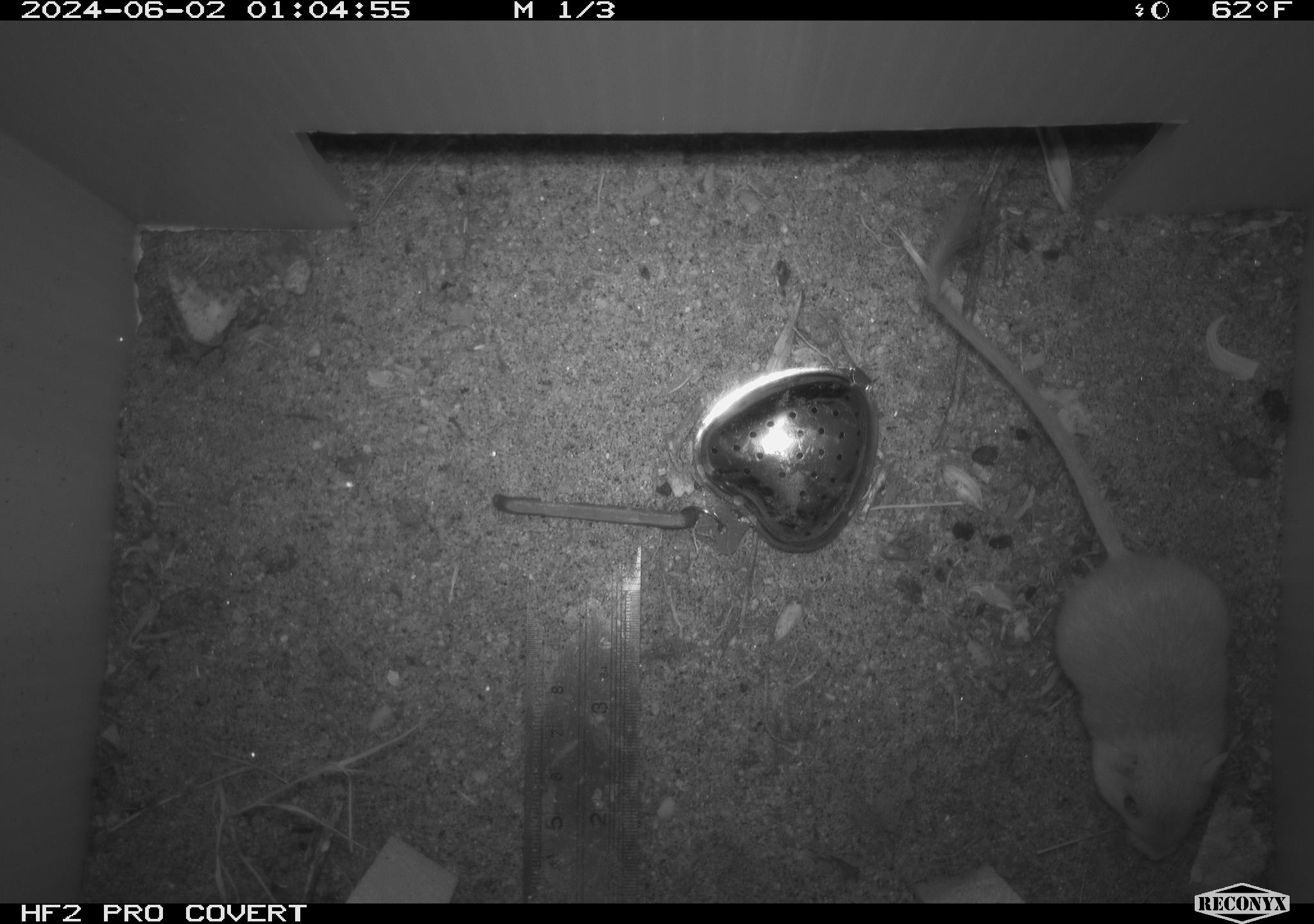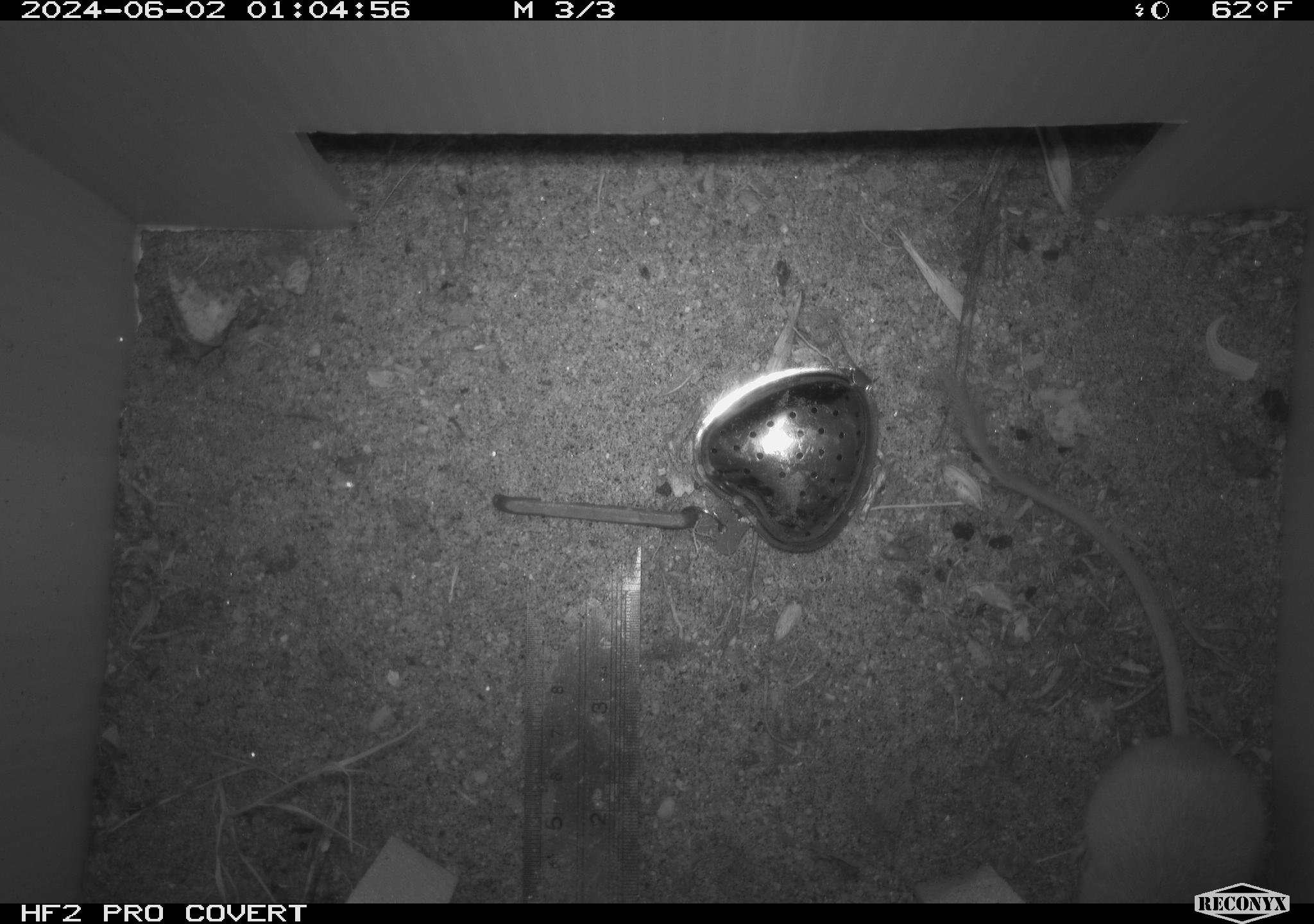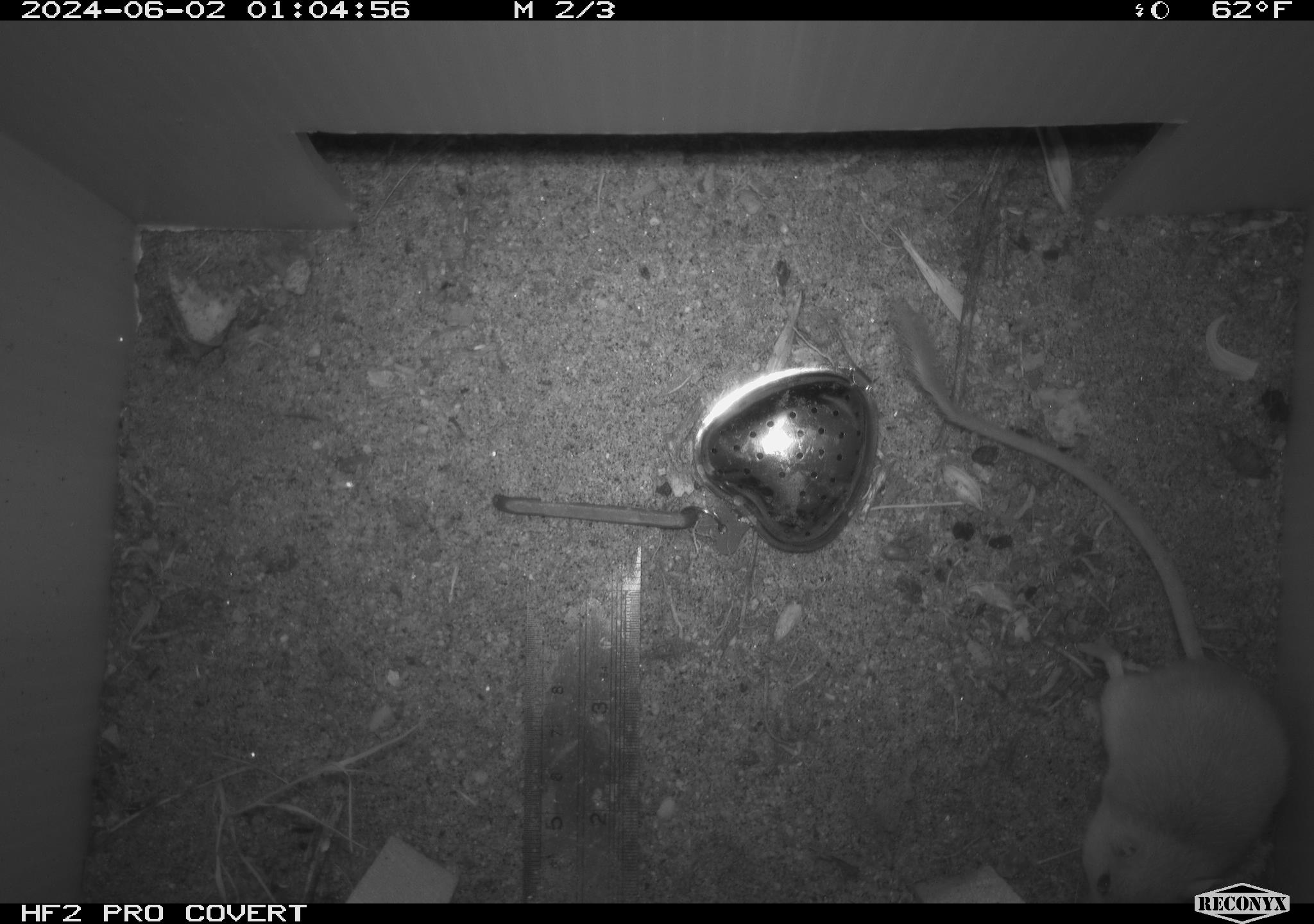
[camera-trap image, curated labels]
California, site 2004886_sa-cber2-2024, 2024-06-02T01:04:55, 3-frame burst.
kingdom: Animalia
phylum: Chordata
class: Mammalia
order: Rodentia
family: Heteromyidae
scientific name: Heteromyidae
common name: kangaroo rats and pocket mice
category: heteromyidae family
Heteromyidae family (kangaroo rats and pocket mice) (Heteromyidae).